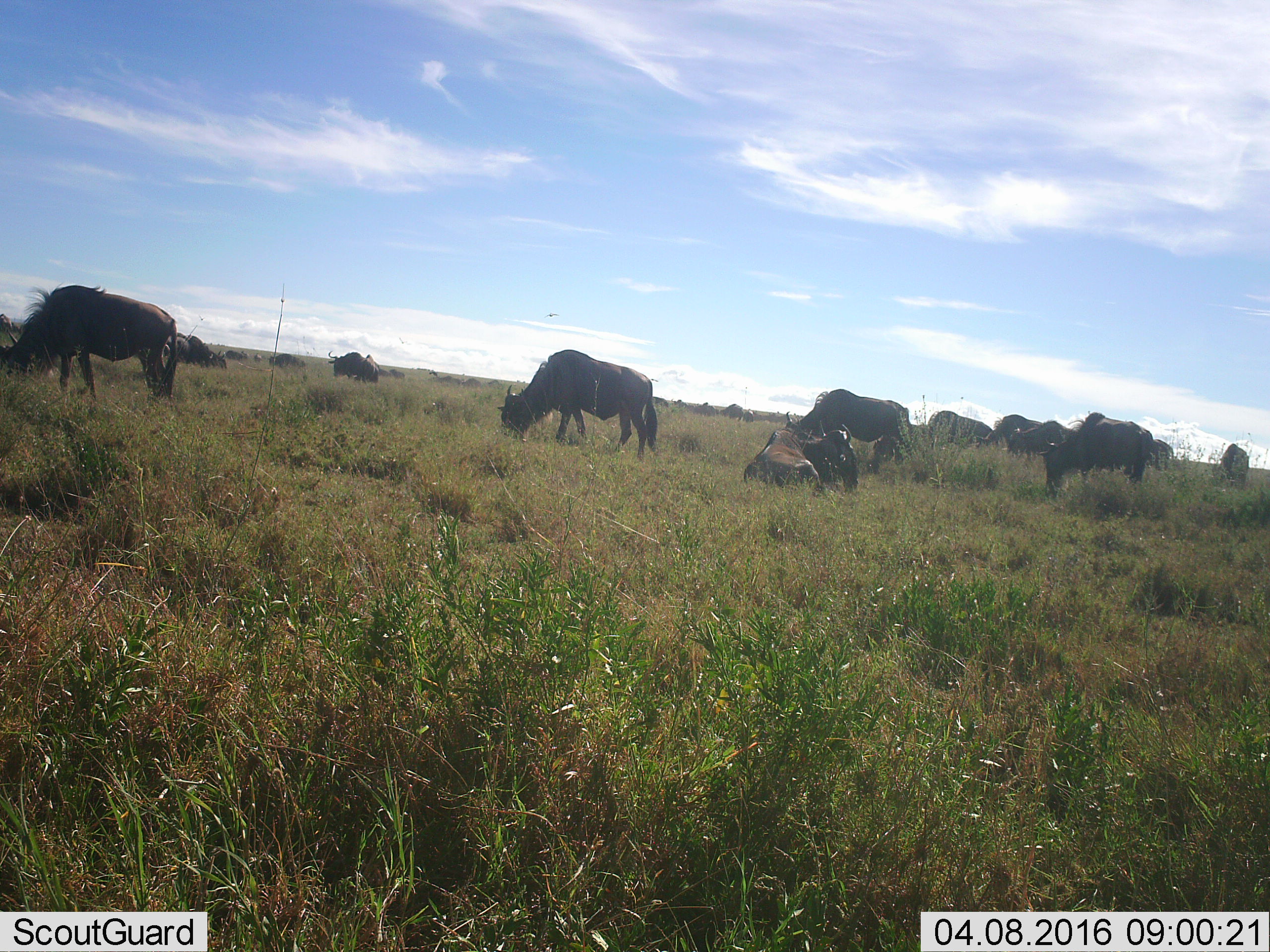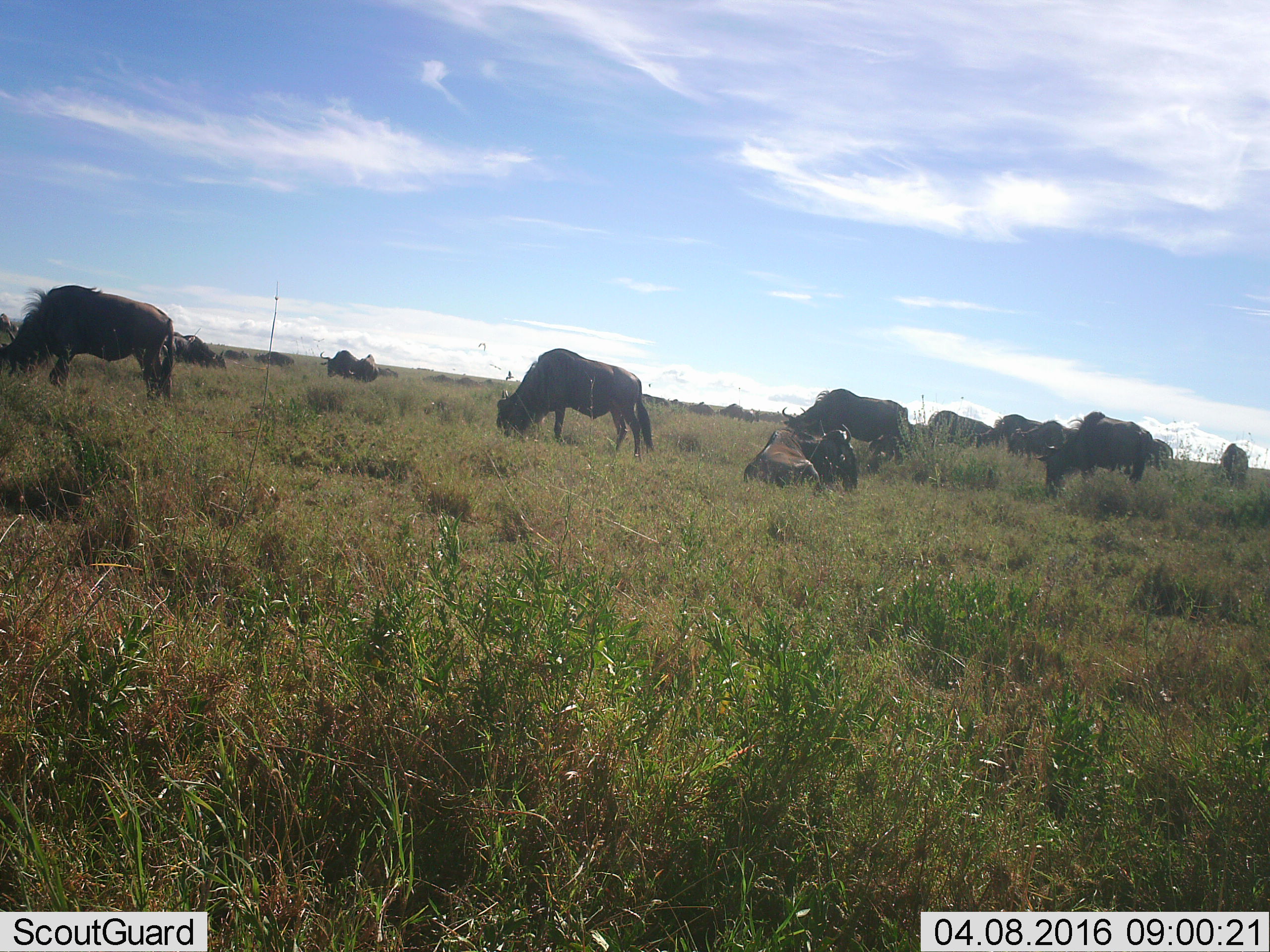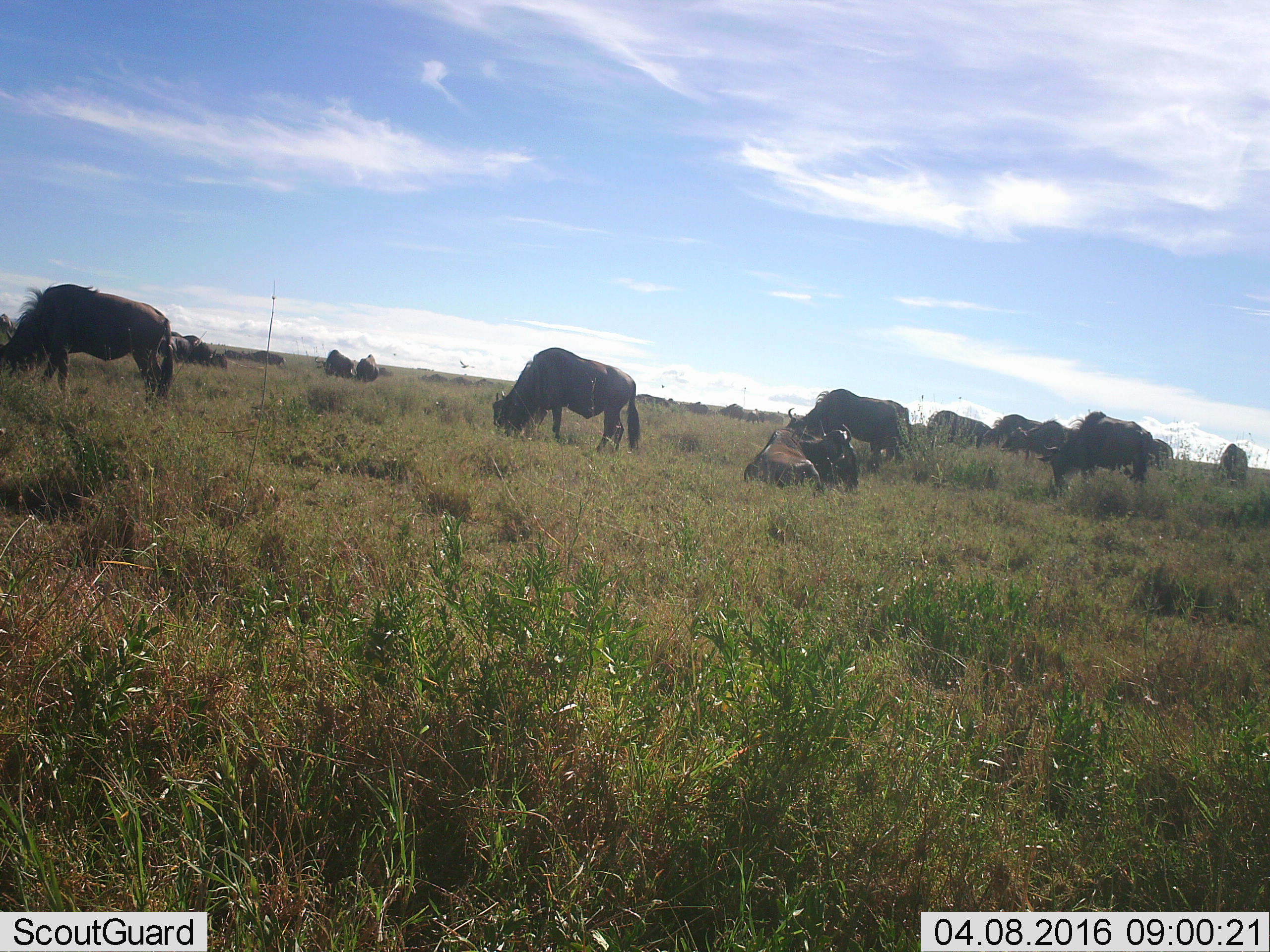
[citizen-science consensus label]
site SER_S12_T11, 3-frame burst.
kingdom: Animalia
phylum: Chordata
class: Mammalia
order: Artiodactyla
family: Bovidae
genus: Connochaetes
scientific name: Connochaetes taurinus taurinus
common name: blue wildebeest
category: wildebeestblue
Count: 11-50.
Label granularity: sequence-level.